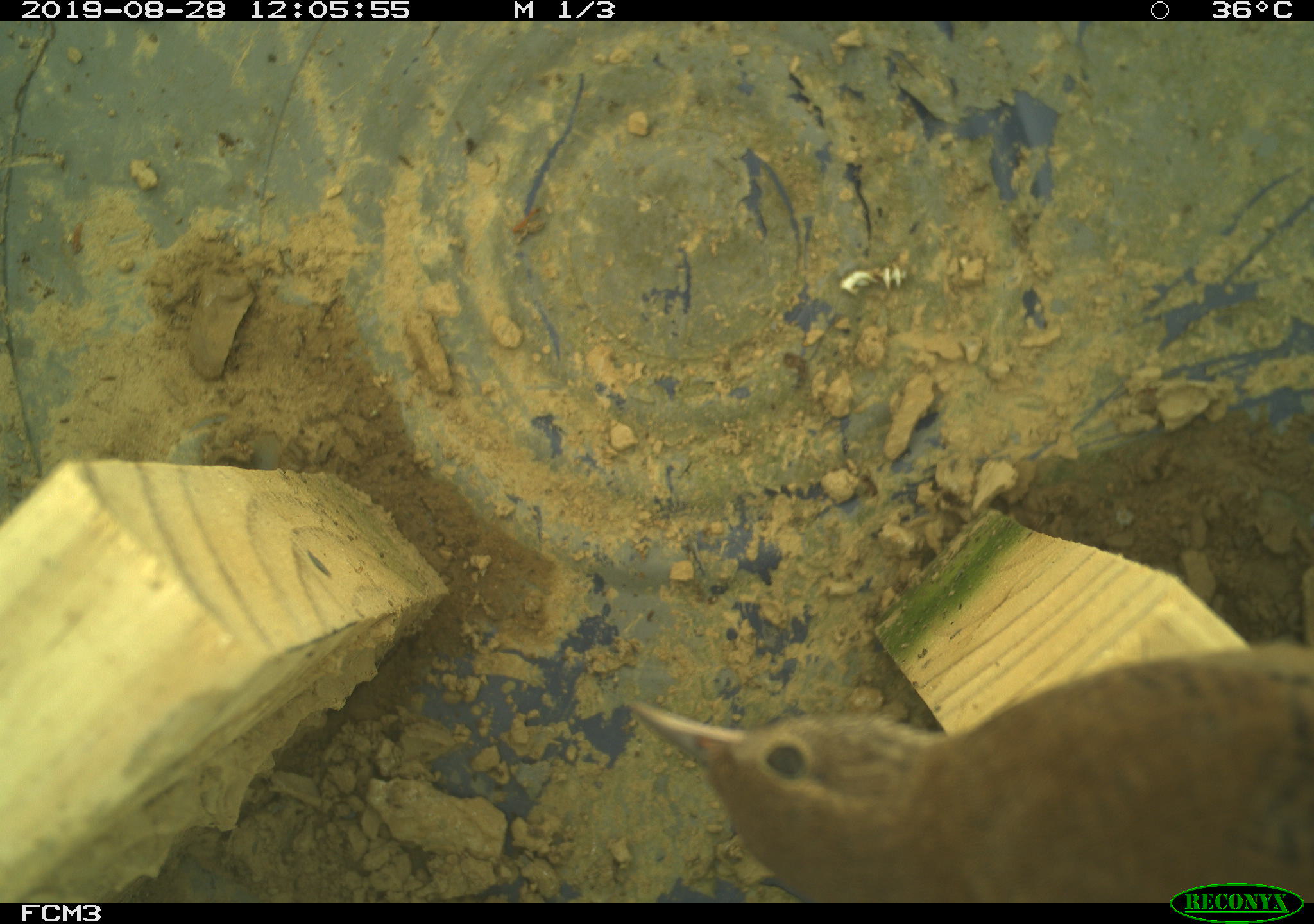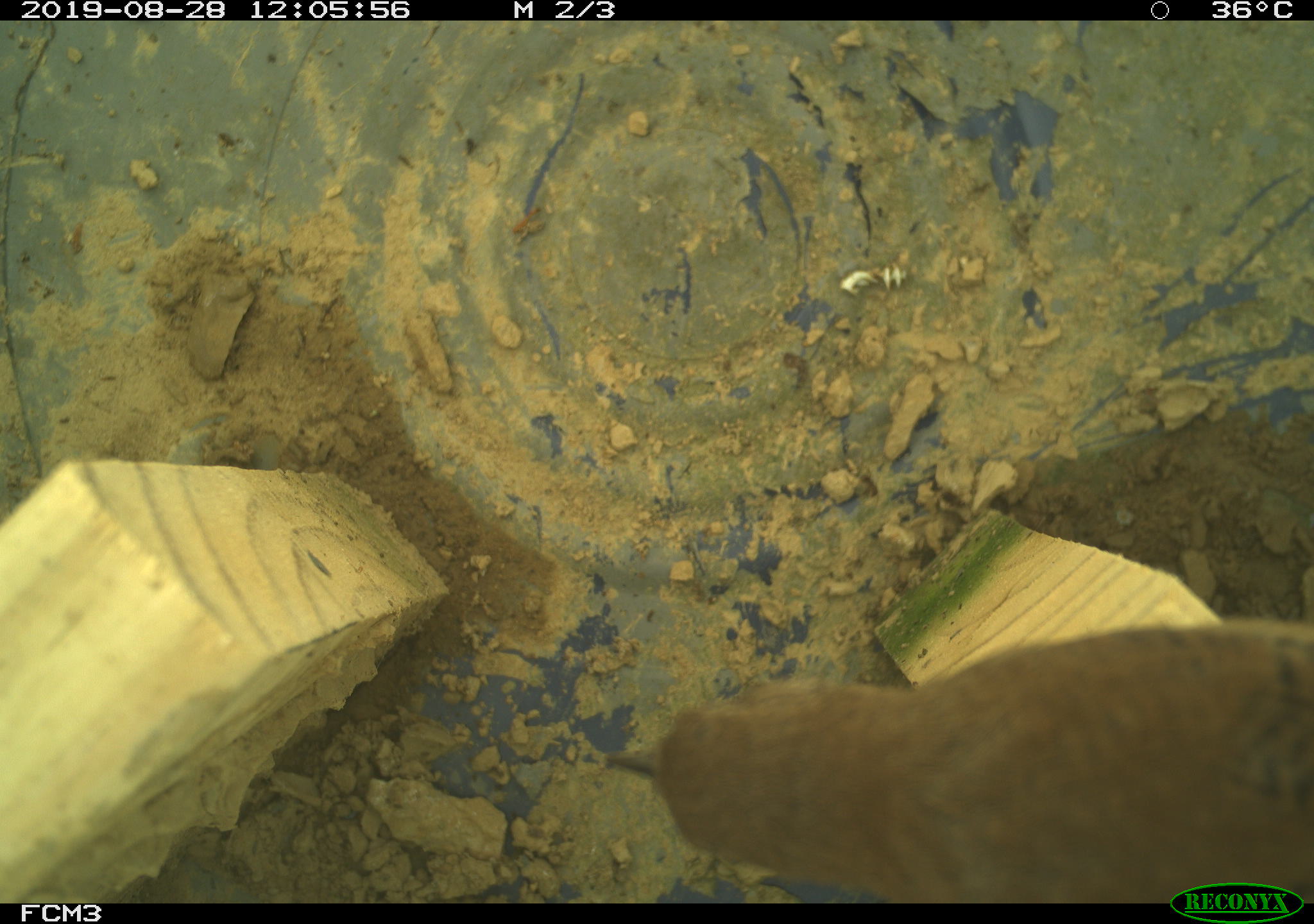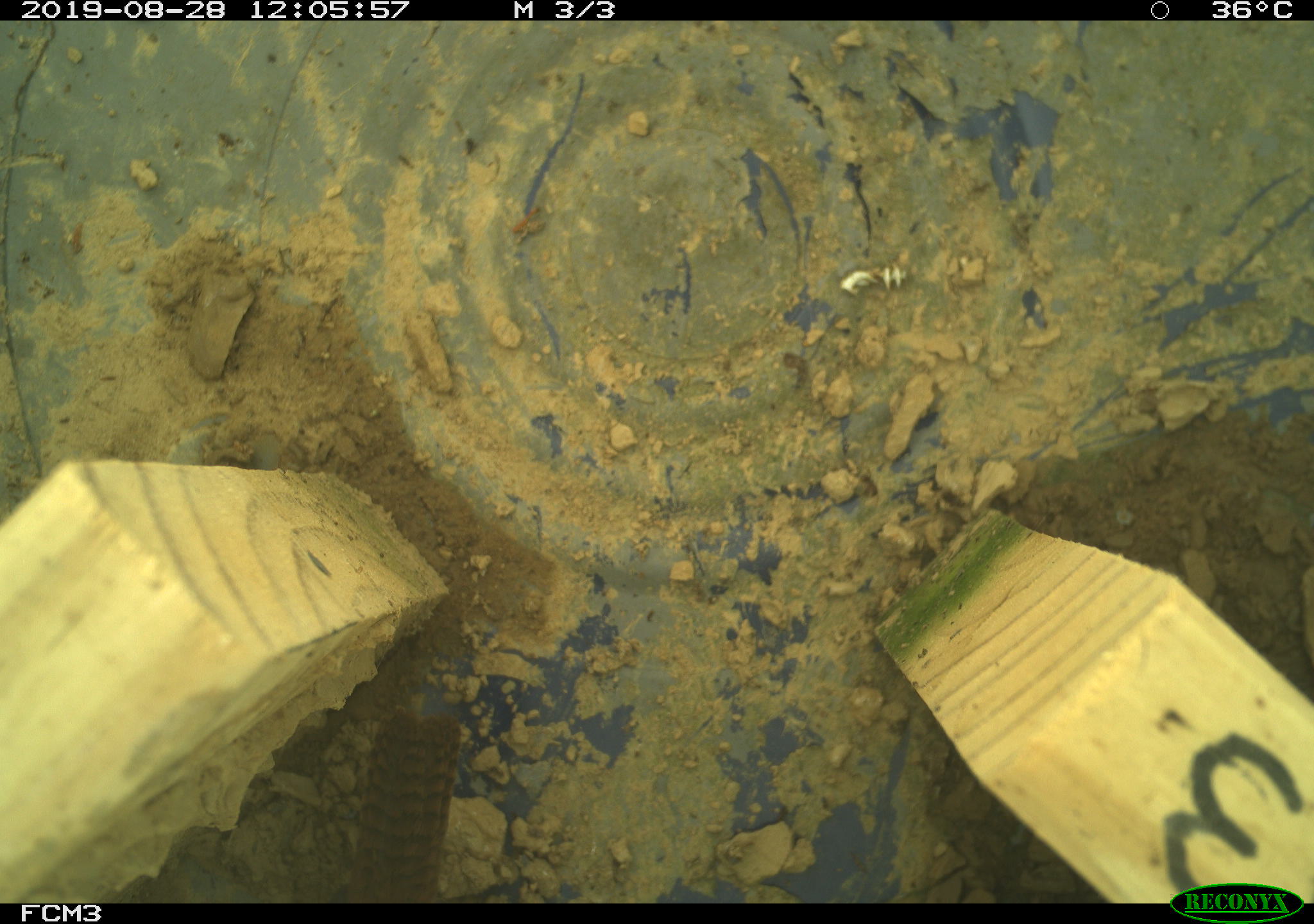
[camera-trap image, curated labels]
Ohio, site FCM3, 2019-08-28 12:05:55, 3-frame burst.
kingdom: Animalia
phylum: Chordata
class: Aves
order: Passeriformes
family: Troglodytidae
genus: Troglodytes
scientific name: Troglodytes aedon aedon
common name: northern house wren